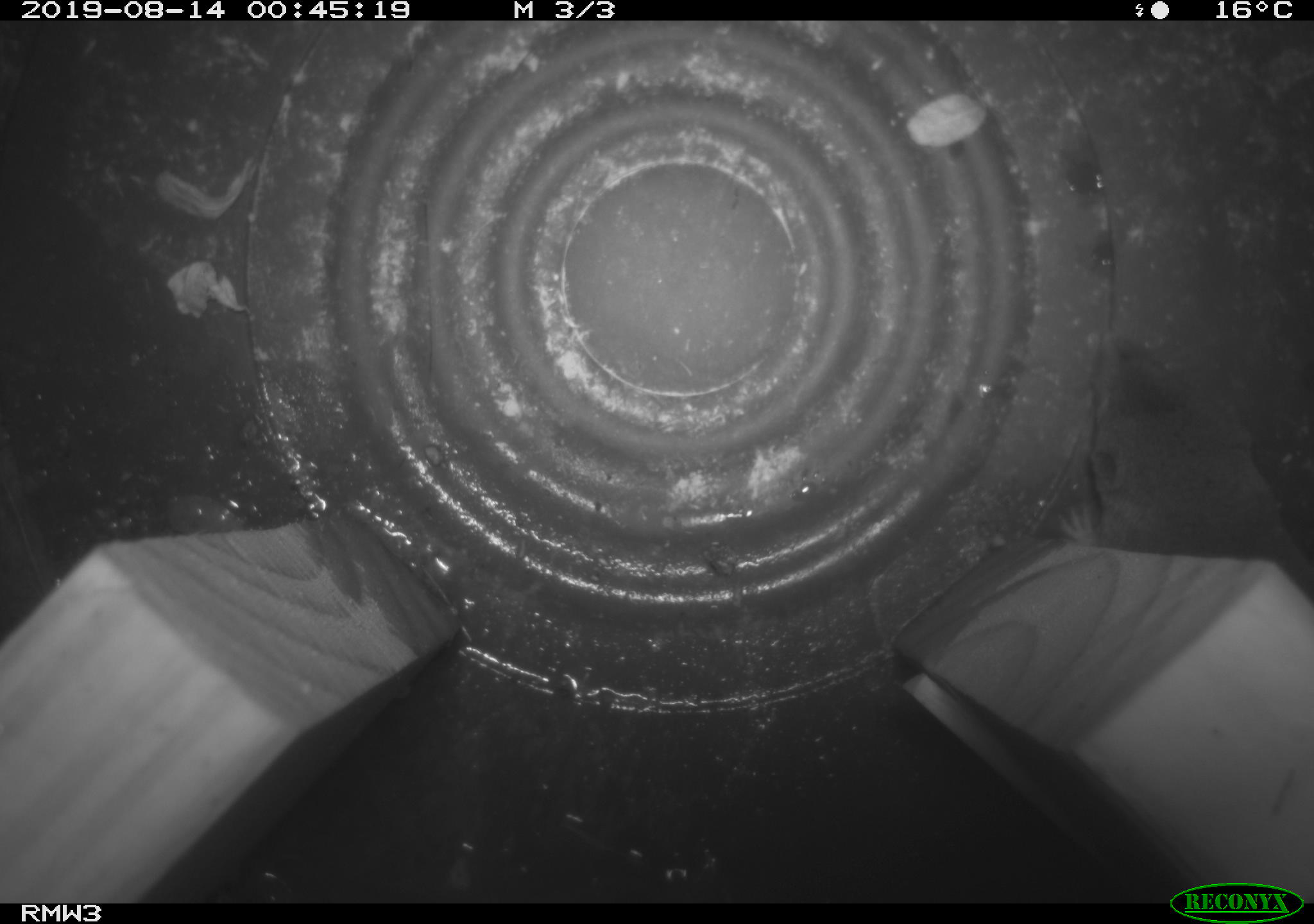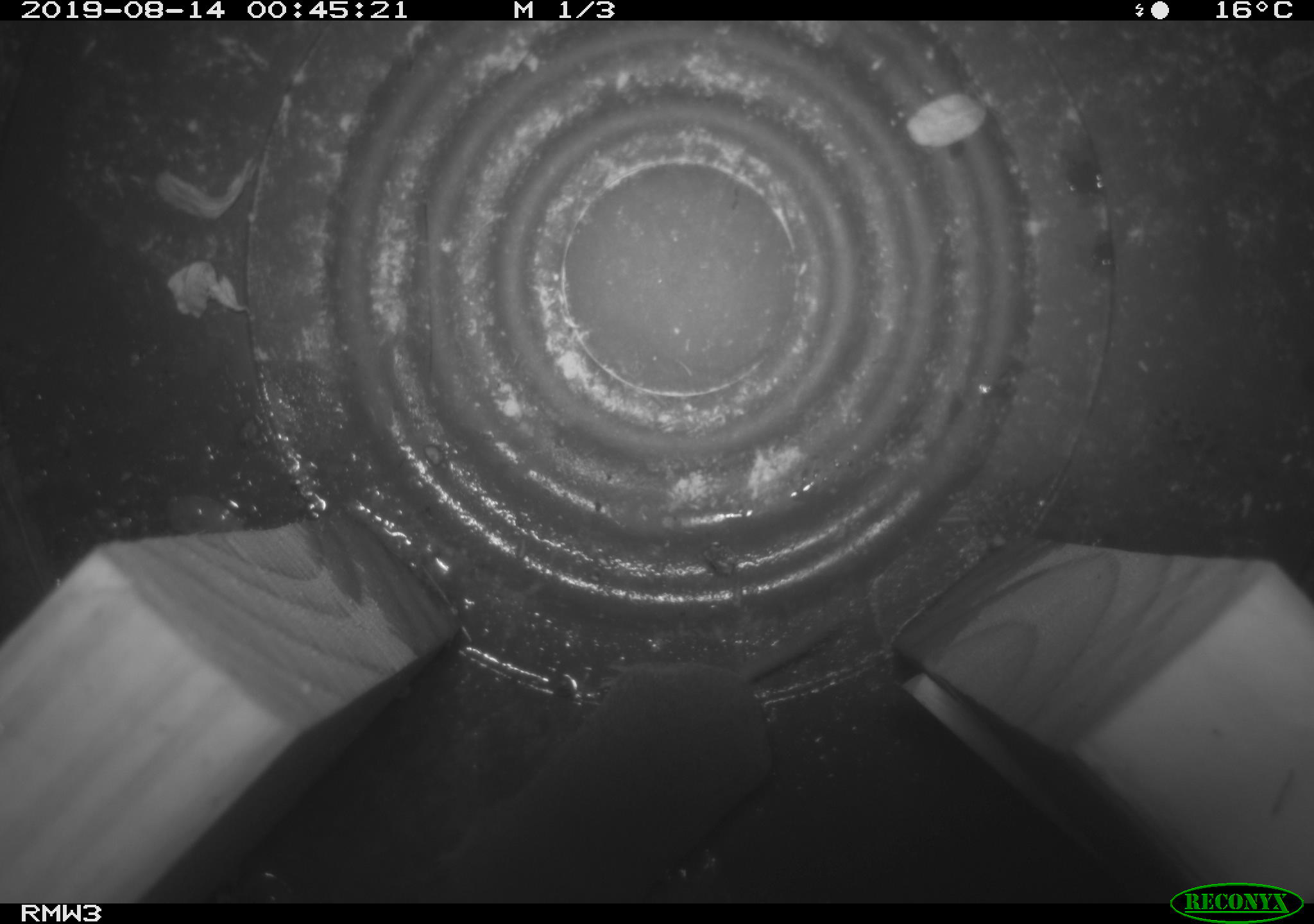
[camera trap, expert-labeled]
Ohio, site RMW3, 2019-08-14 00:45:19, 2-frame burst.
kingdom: Animalia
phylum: Chordata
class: Mammalia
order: Eulipotyphla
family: Soricidae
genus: Blarina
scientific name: Blarina brevicauda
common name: northern short-tailed shrew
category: n. short-tailed shrew